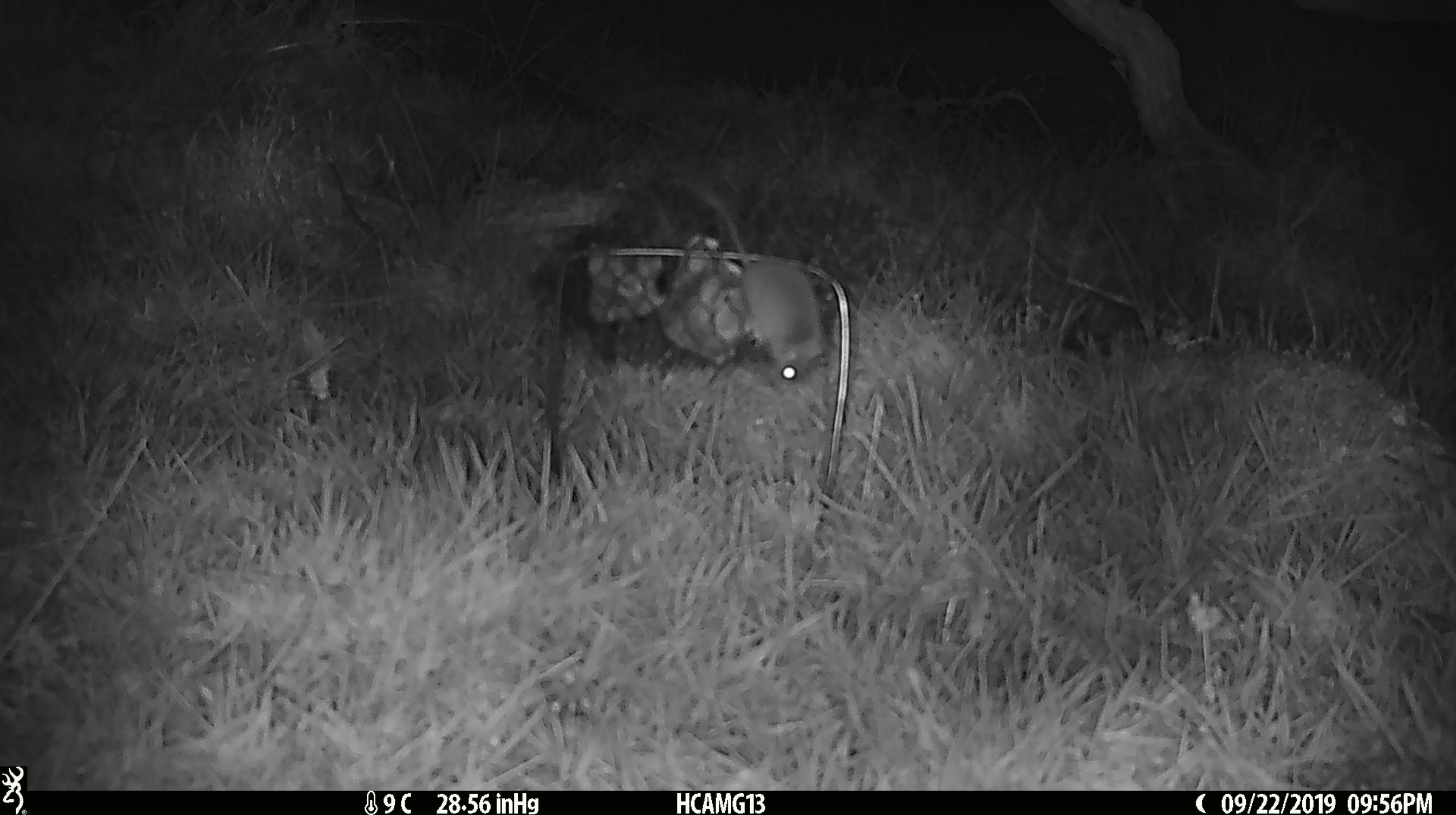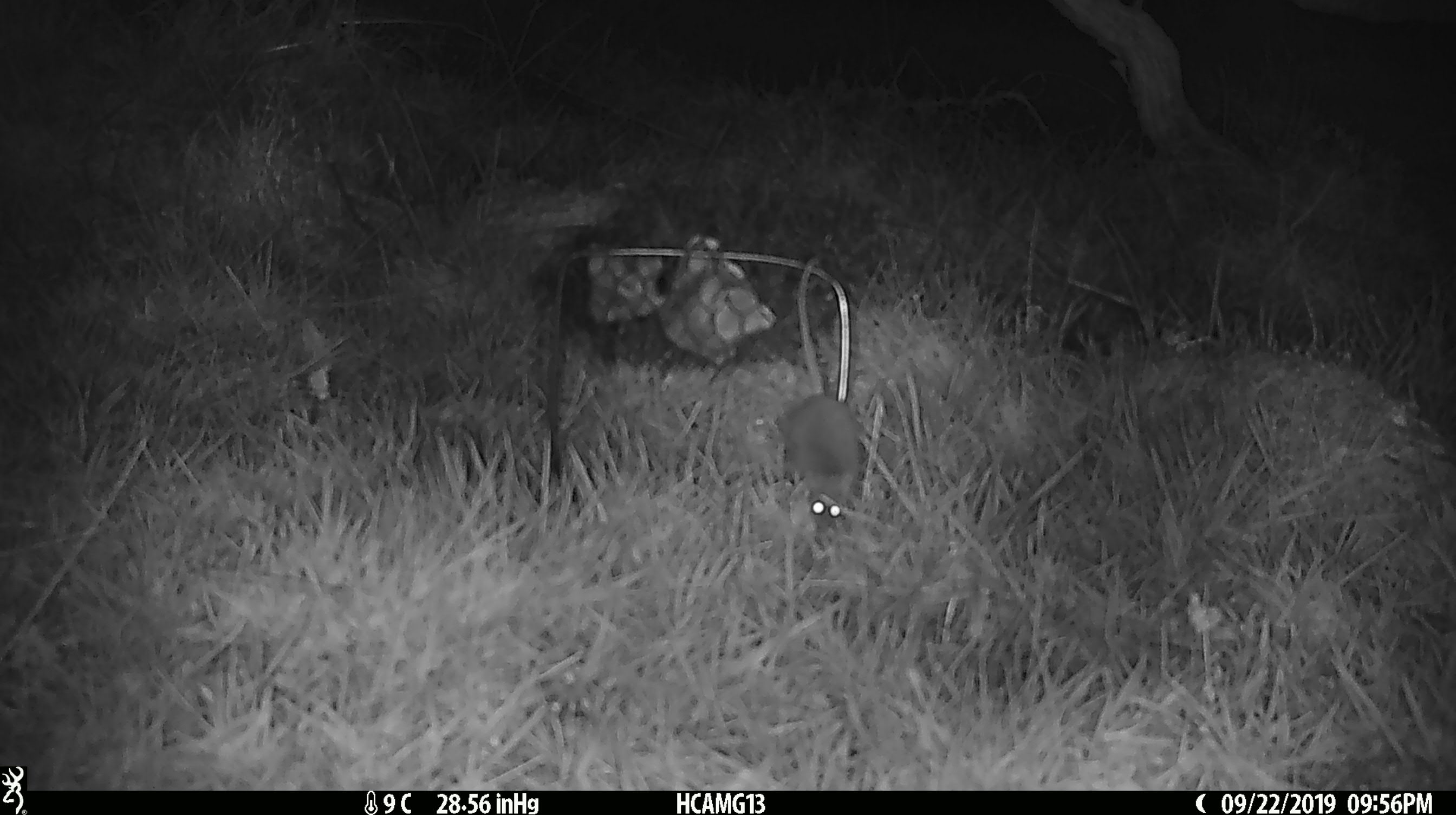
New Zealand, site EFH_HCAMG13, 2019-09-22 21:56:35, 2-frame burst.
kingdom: Animalia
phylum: Chordata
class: Mammalia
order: Rodentia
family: Muridae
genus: Mus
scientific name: Mus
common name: mouse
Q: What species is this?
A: Mouse (Mus).